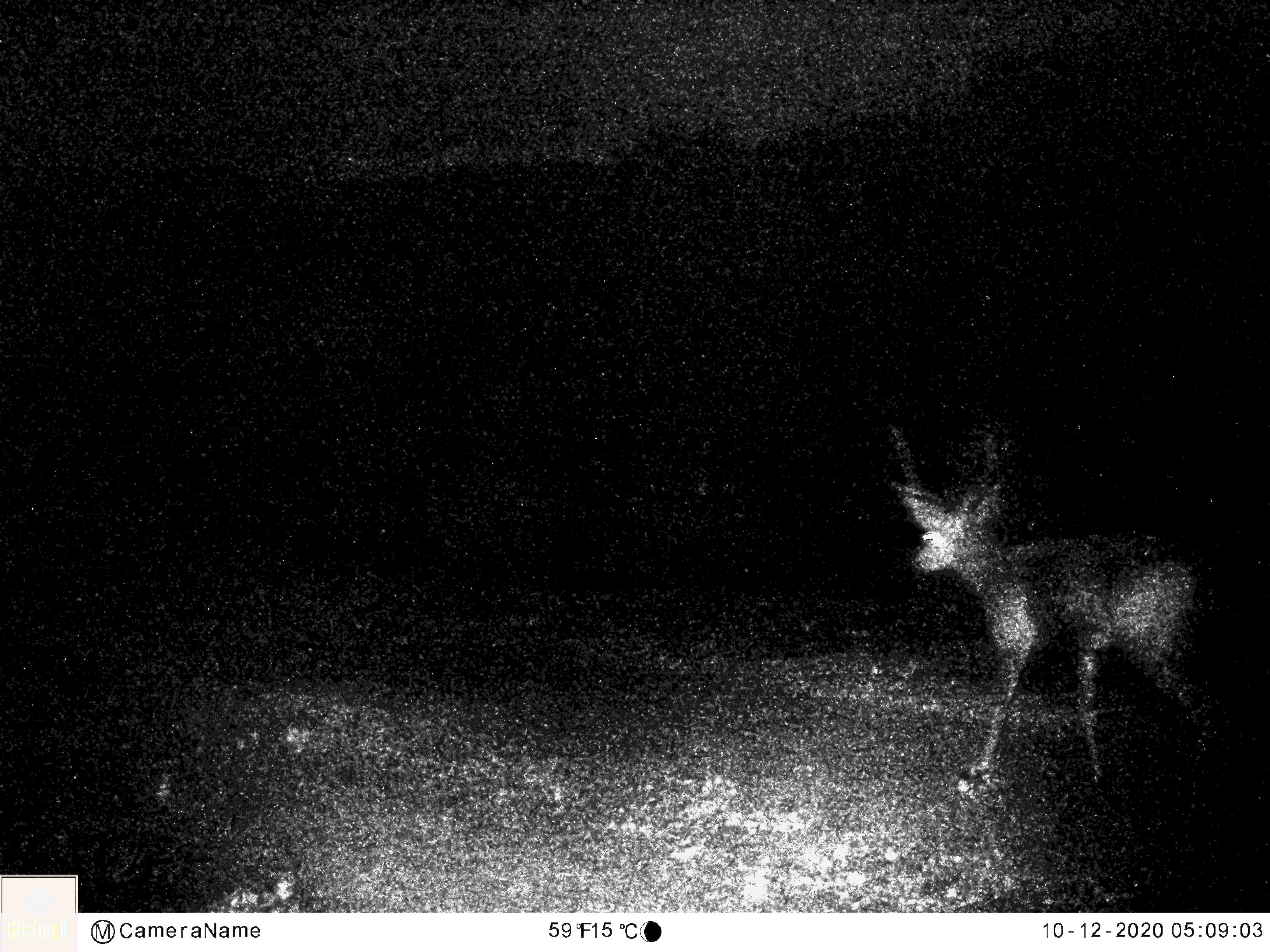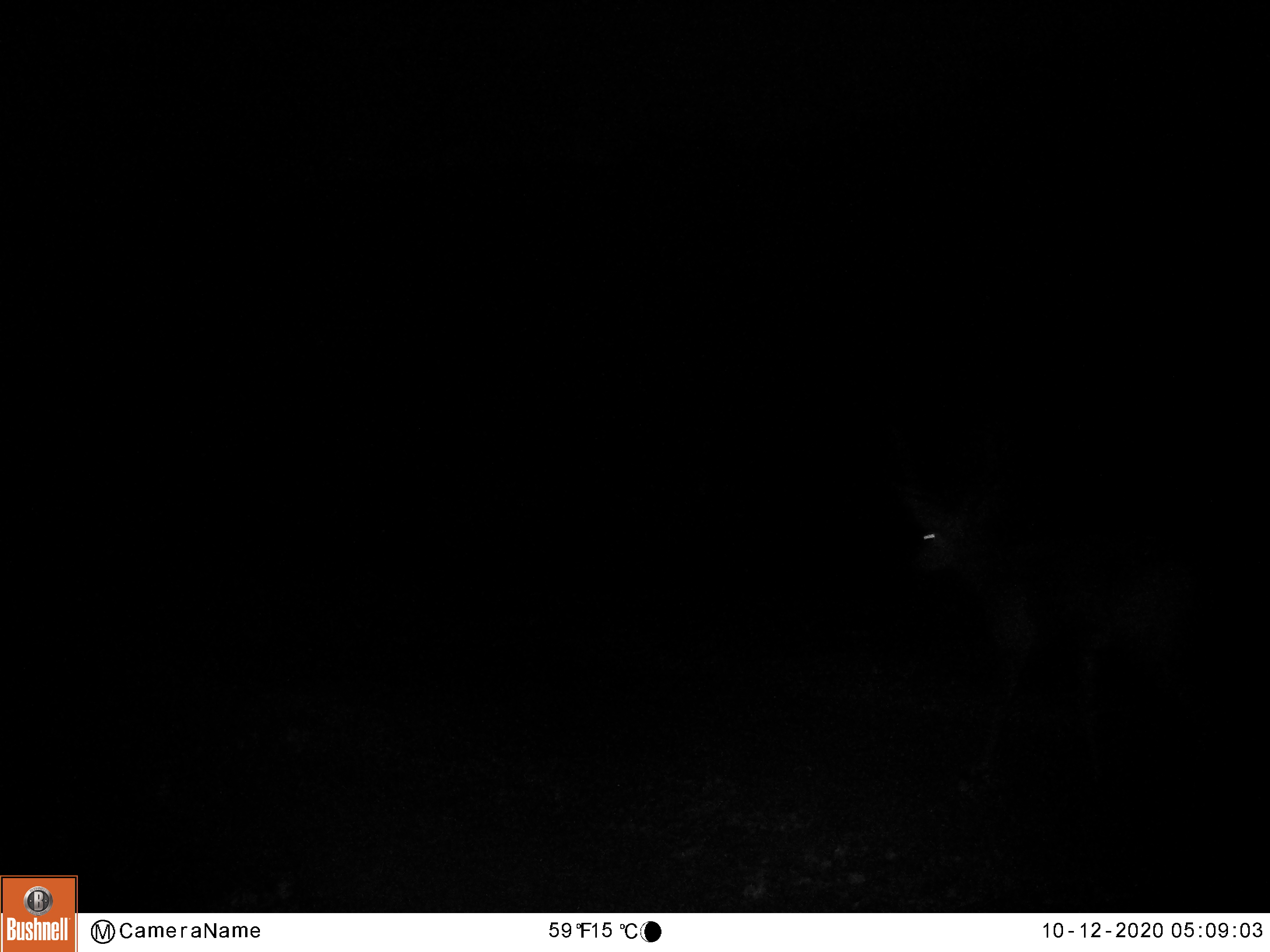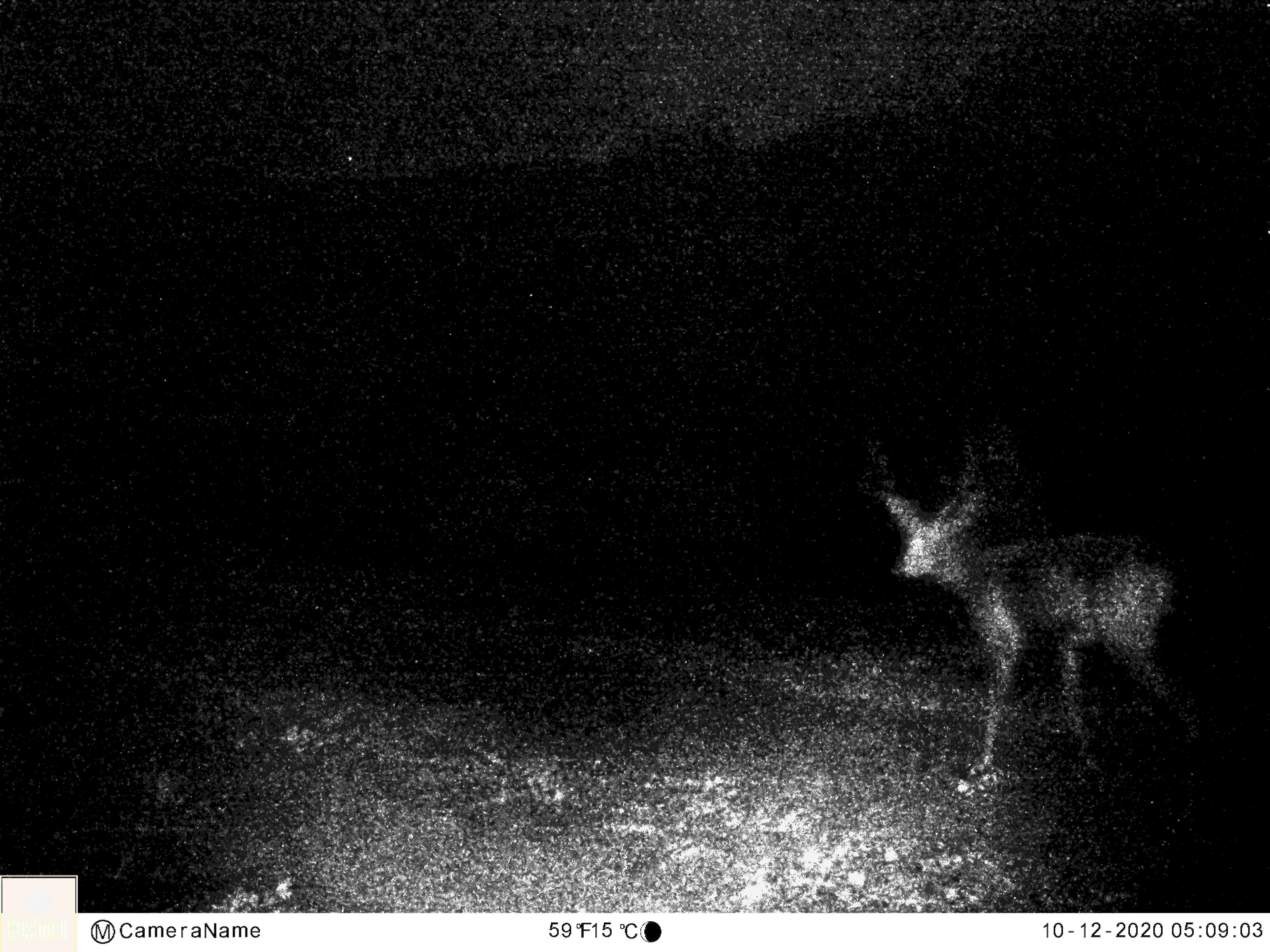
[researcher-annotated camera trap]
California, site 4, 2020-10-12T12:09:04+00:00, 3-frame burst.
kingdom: Animalia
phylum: Chordata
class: Mammalia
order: Artiodactyla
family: Cervidae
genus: Odocoileus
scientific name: Odocoileus hemionus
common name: mule deer